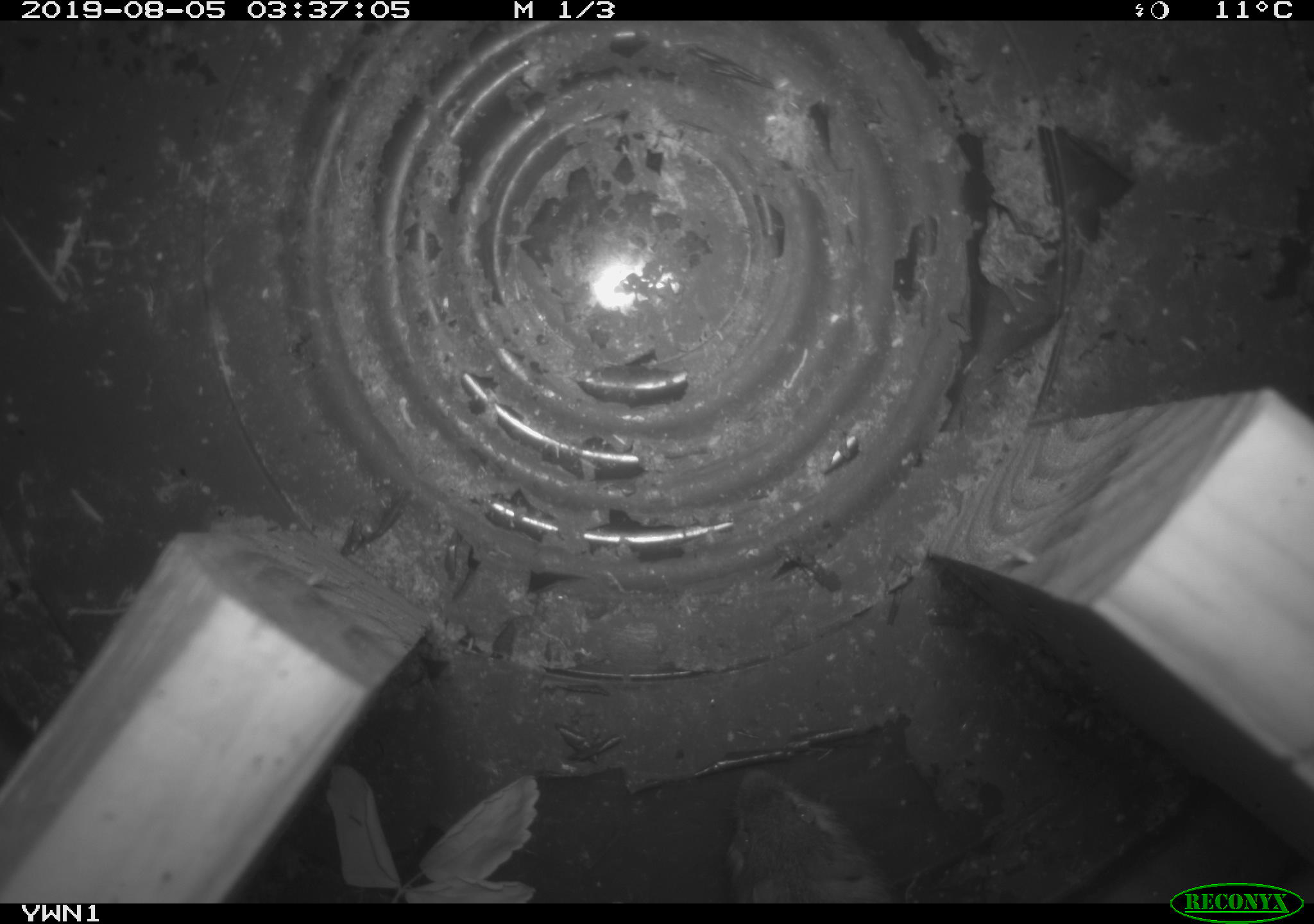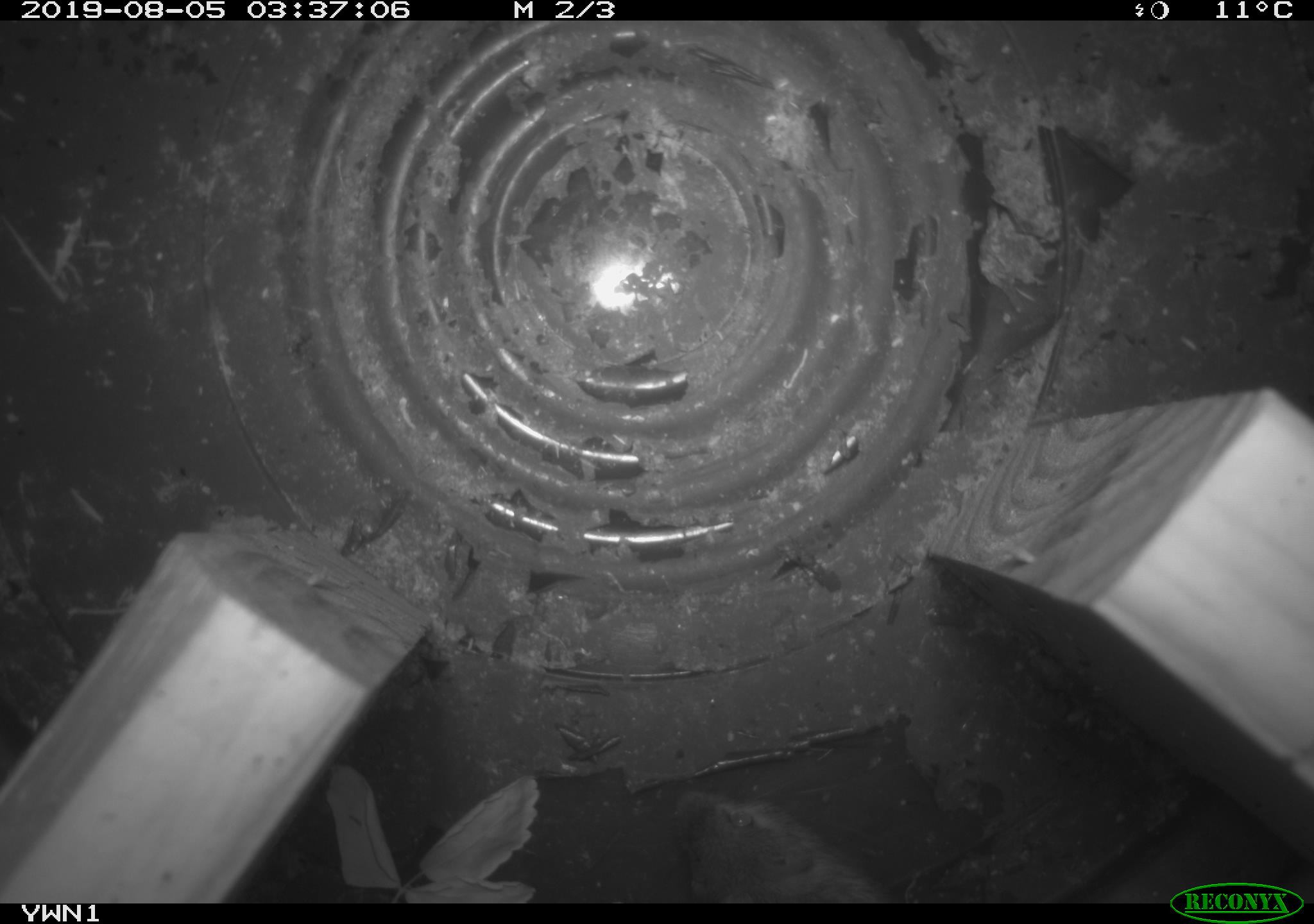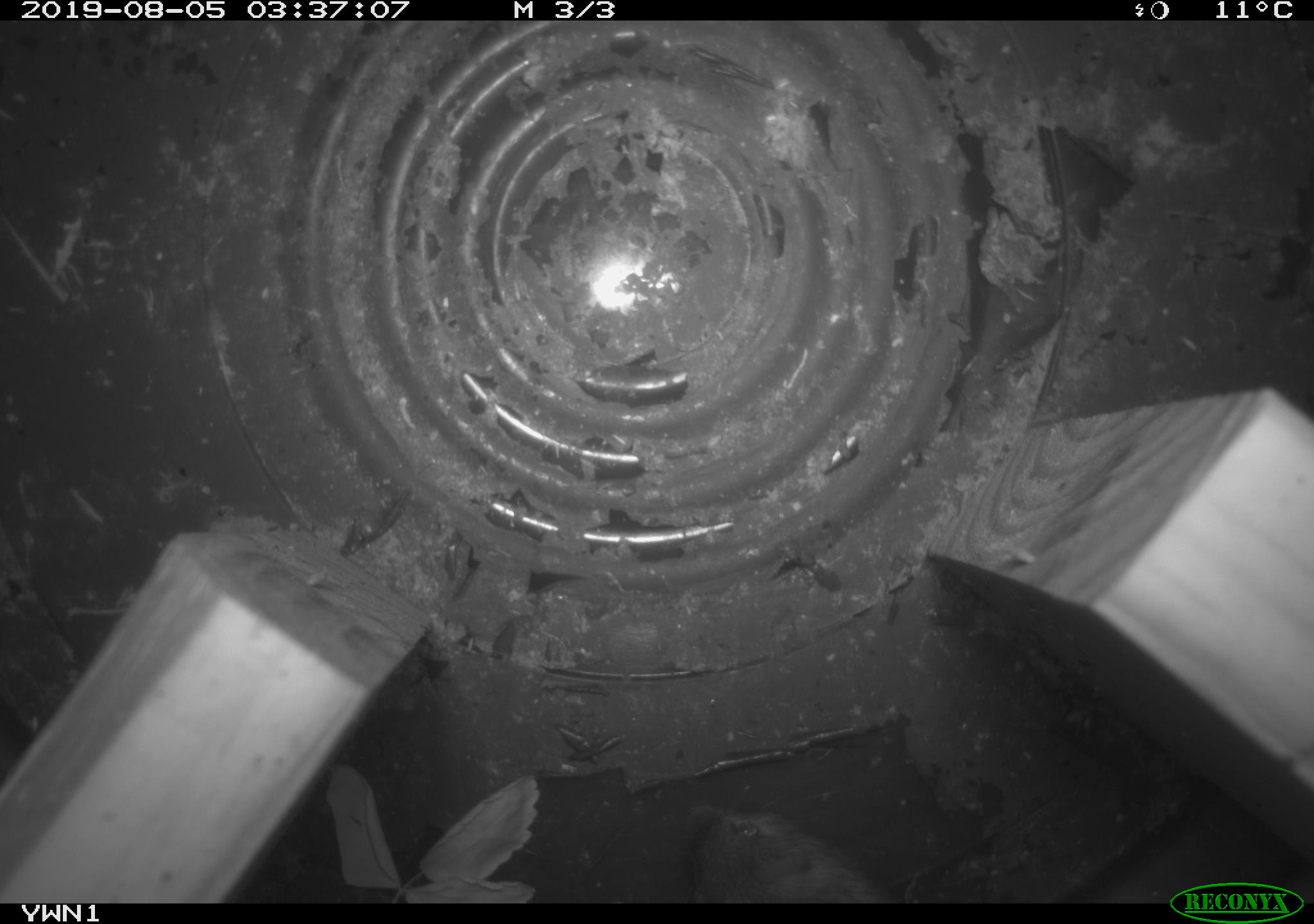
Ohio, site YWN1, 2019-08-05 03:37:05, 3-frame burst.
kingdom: Animalia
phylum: Chordata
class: Mammalia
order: Rodentia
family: Zapodidae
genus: Napaeozapus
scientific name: Napaeozapus insignis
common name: woodland jumping mouse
Woodland jumping mouse (Napaeozapus insignis).